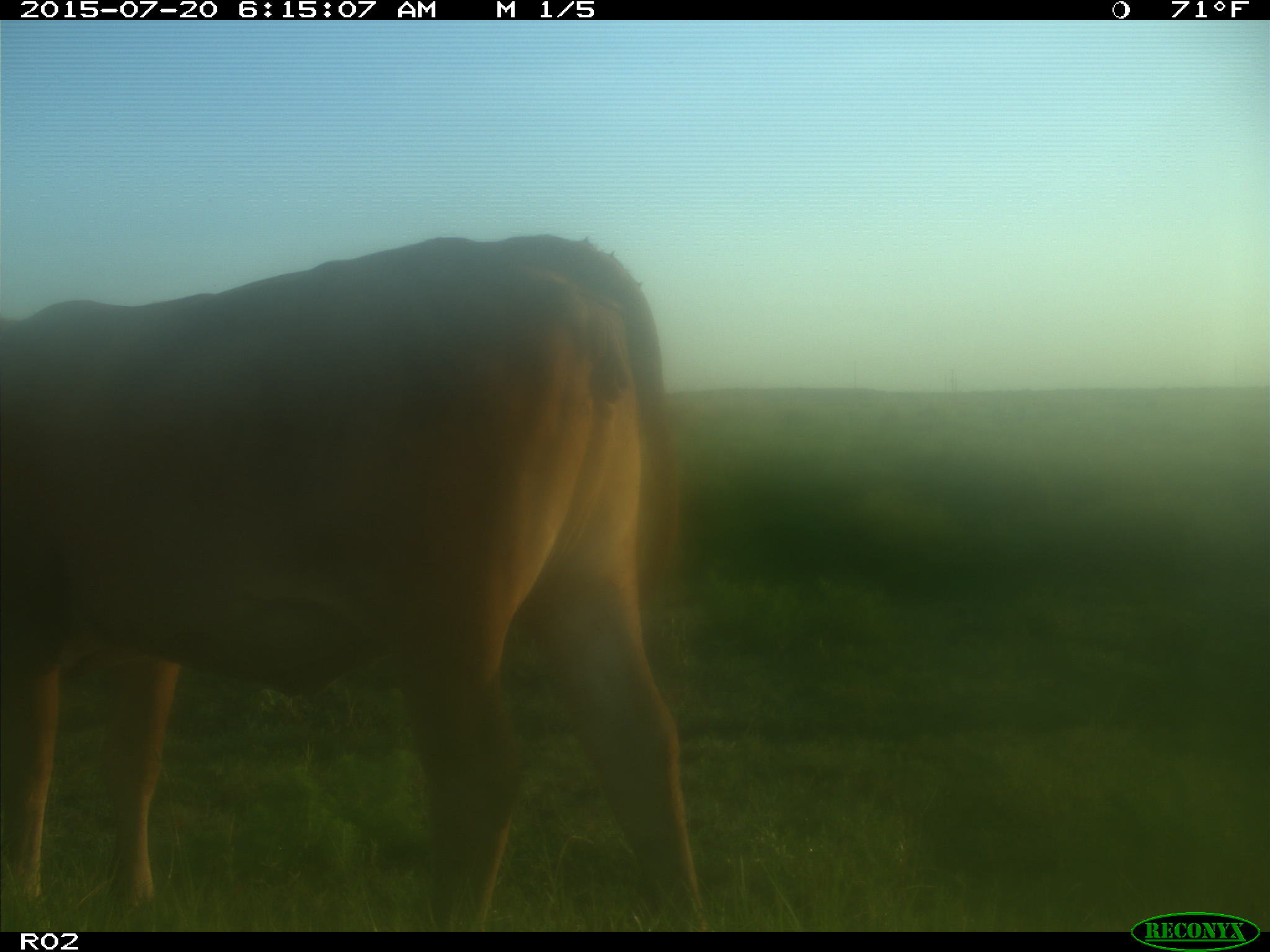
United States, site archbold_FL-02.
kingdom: Animalia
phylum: Chordata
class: Mammalia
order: Artiodactyla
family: Bovidae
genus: Bos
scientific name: Bos taurus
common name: domestic cow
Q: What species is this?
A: Bos taurus (domestic cow).